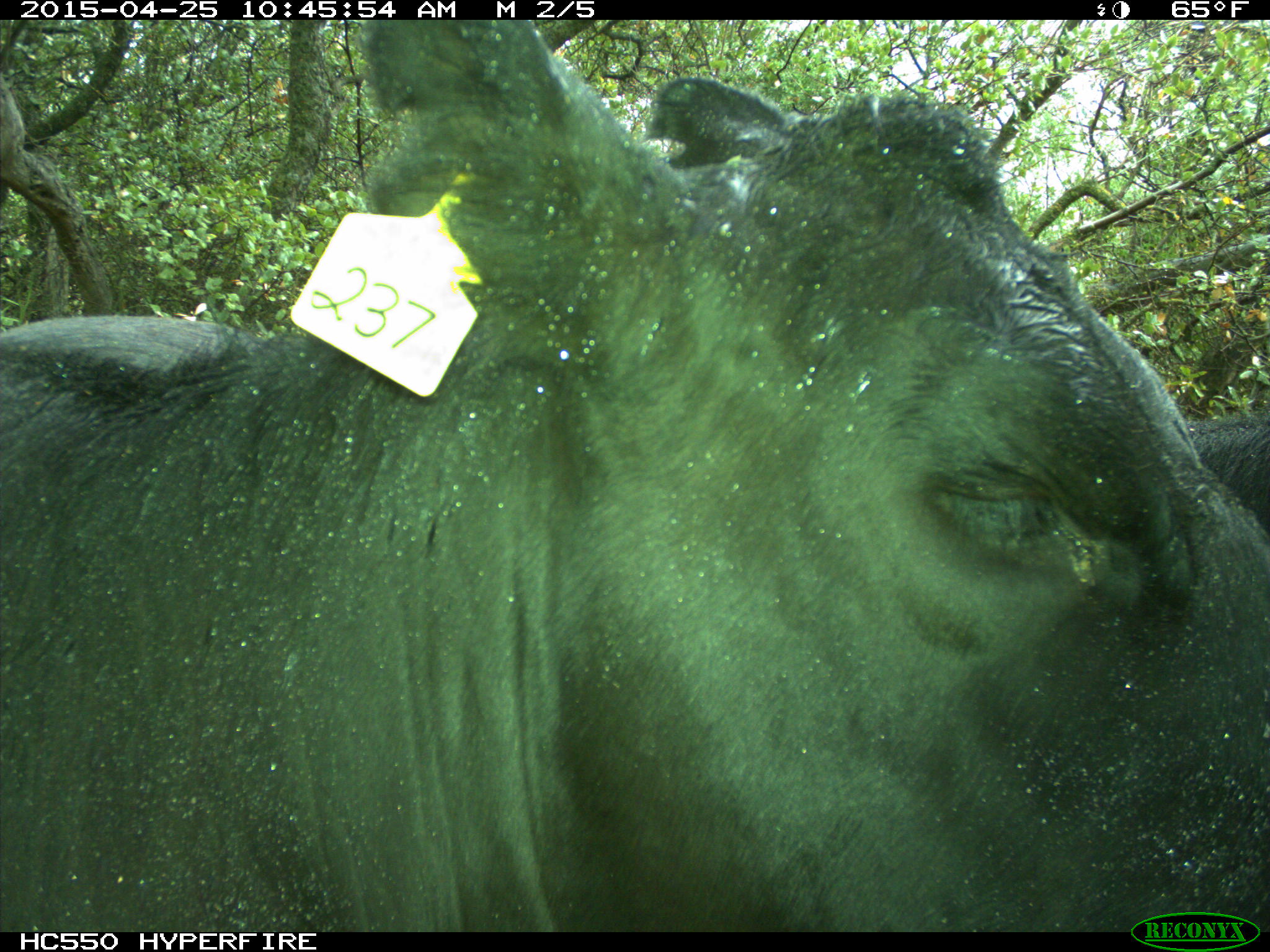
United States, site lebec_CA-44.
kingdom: Animalia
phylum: Chordata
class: Mammalia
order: Artiodactyla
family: Suidae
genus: Sus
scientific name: Sus scrofa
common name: wild boar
Sus scrofa (wild boar).